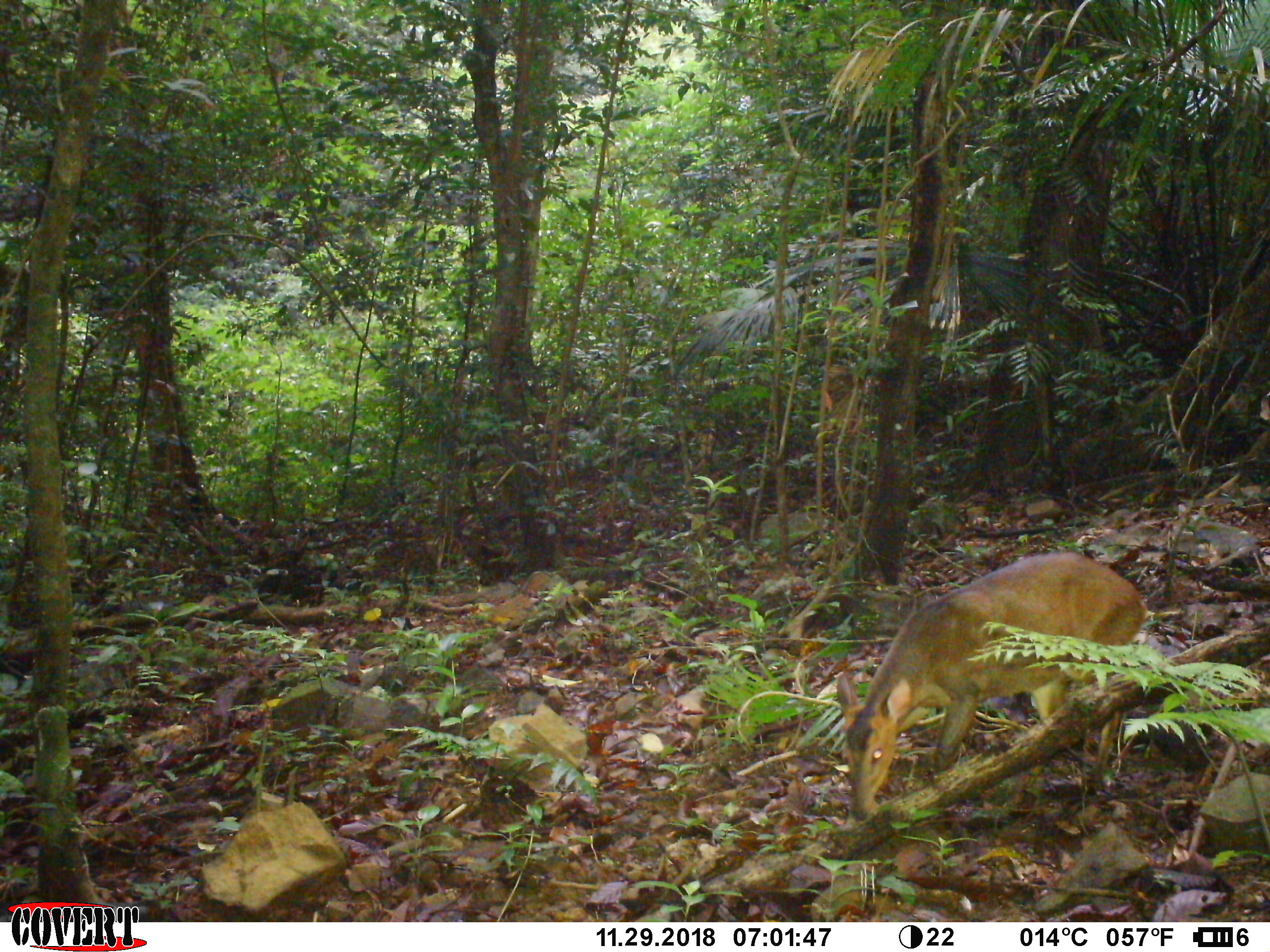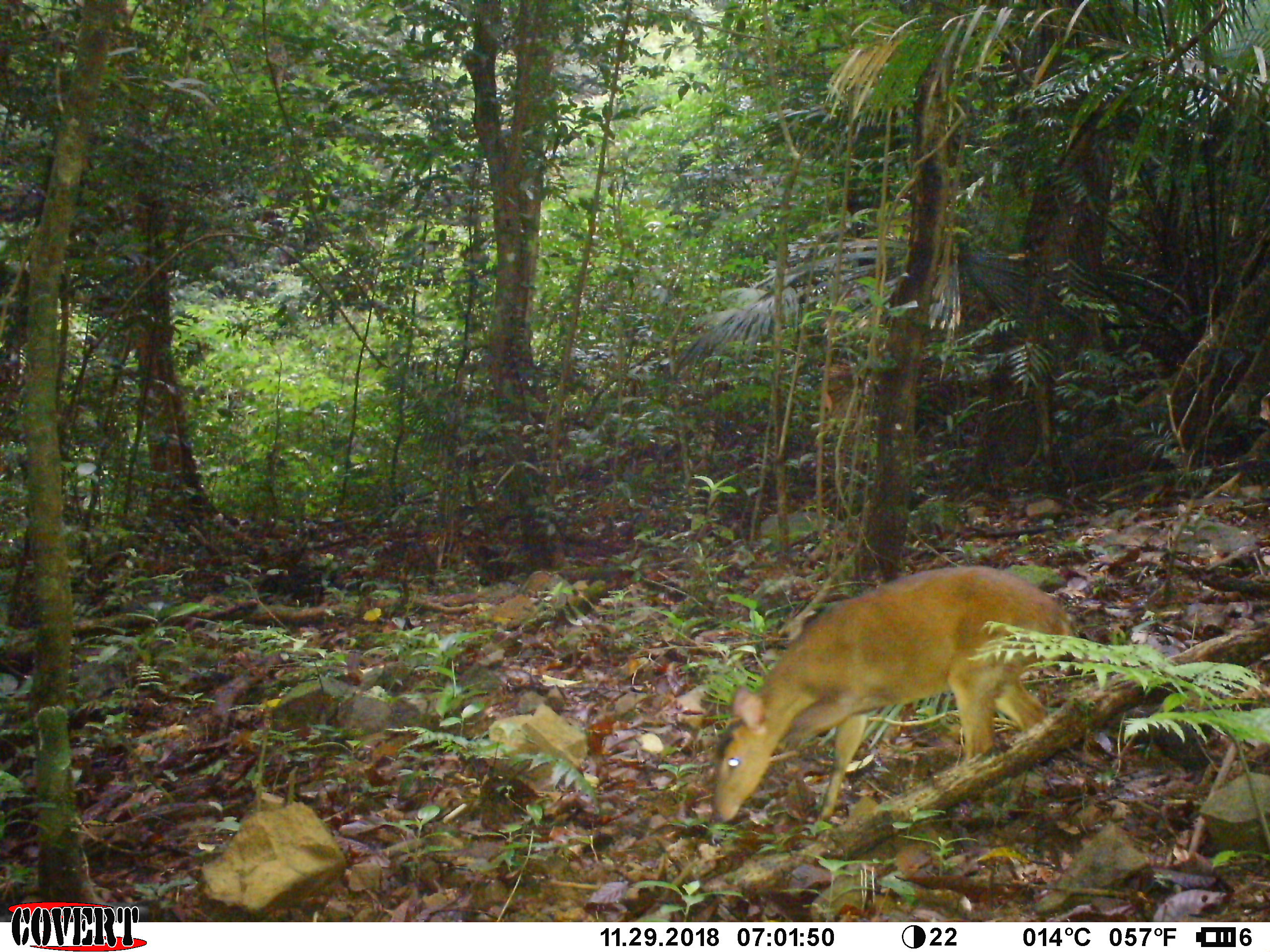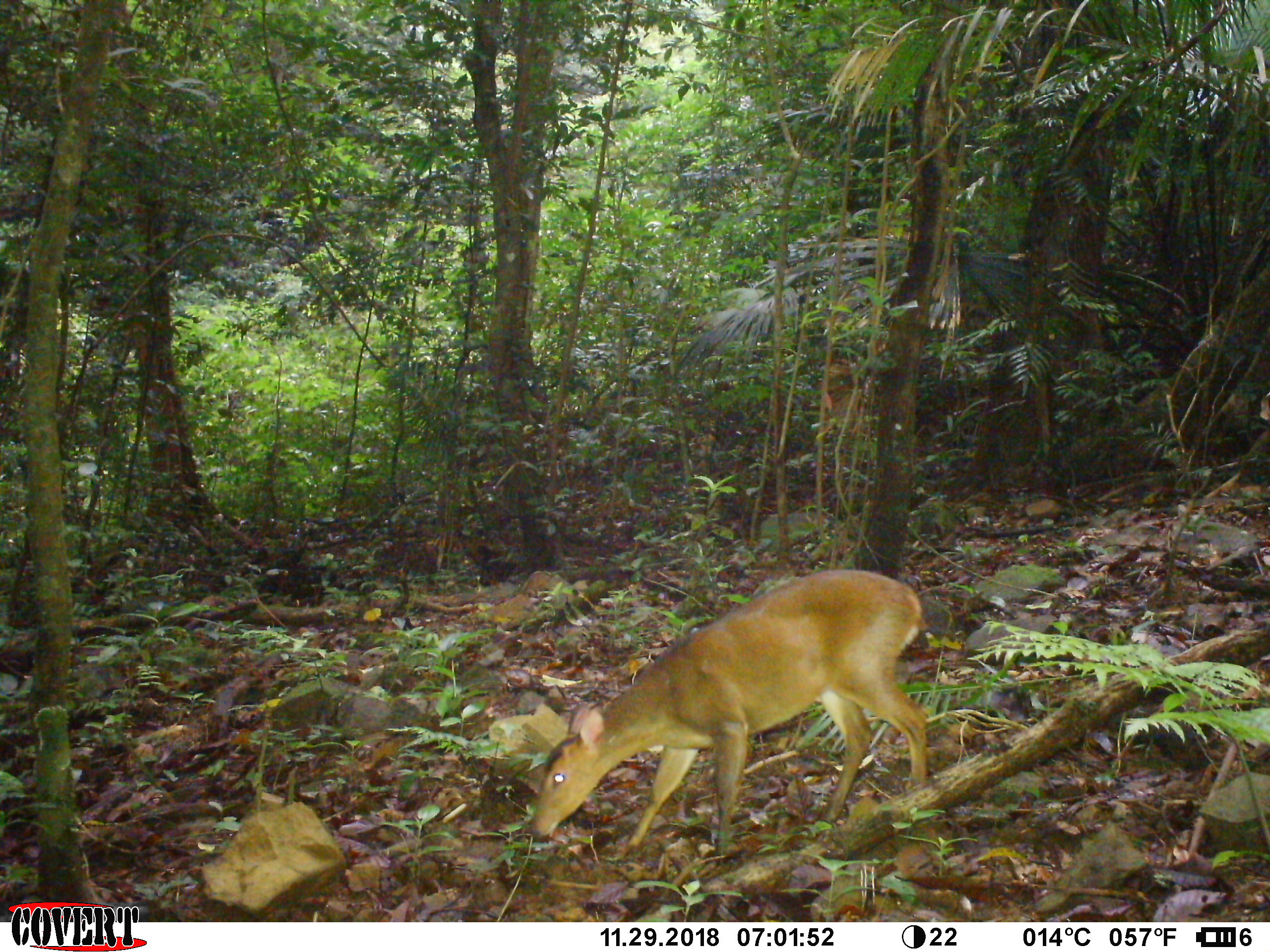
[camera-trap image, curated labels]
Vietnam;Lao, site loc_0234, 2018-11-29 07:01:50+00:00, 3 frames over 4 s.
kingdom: Animalia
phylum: Chordata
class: Mammalia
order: Artiodactyla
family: Cervidae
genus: Muntiacus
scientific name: Muntiacus vuquangensis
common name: large-antlered muntjac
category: large antlered muntjac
Large antlered muntjac (large-antlered muntjac) (Muntiacus vuquangensis). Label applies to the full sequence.